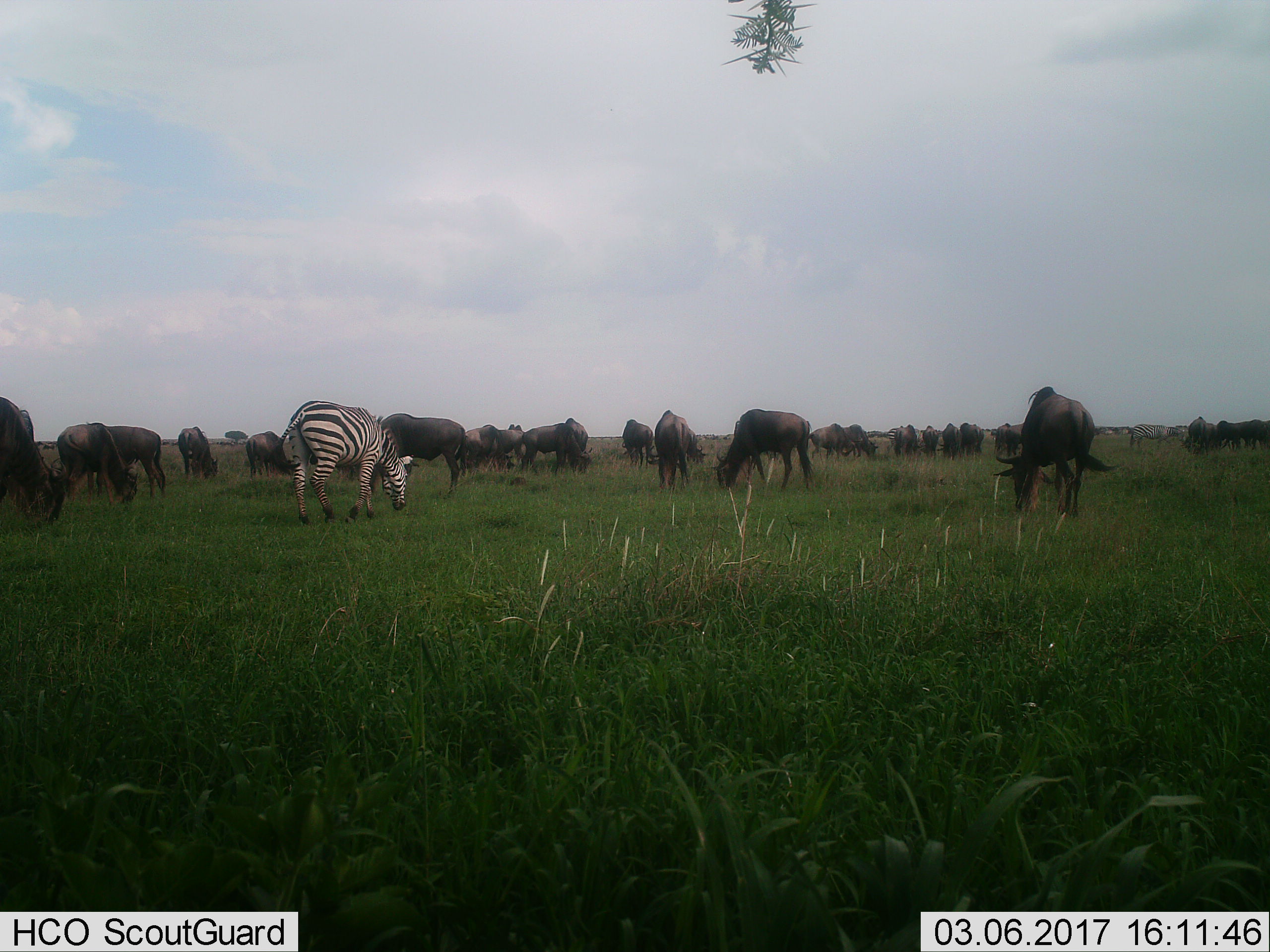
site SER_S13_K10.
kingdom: Animalia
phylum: Chordata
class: Mammalia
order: Artiodactyla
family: Bovidae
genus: Connochaetes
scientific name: Connochaetes taurinus taurinus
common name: blue wildebeest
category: wildebeestblue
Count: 11-50.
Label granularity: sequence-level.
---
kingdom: Animalia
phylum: Chordata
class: Mammalia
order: Perissodactyla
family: Equidae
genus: Equus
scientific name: Equus quagga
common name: plains zebra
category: zebraplains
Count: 3.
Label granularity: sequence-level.